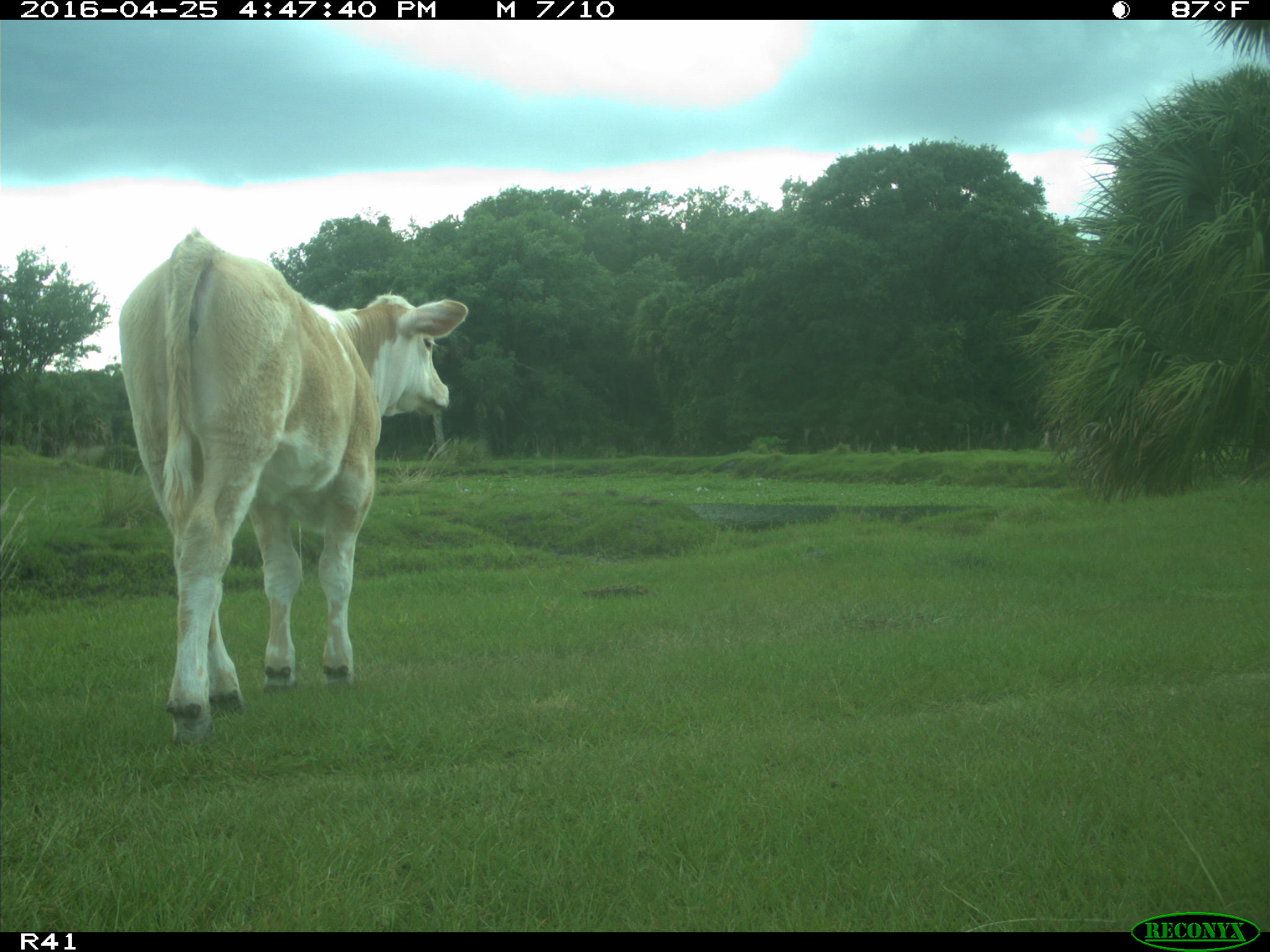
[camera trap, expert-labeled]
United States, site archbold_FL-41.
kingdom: Animalia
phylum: Chordata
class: Mammalia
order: Artiodactyla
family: Bovidae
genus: Bos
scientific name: Bos taurus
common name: domestic cow